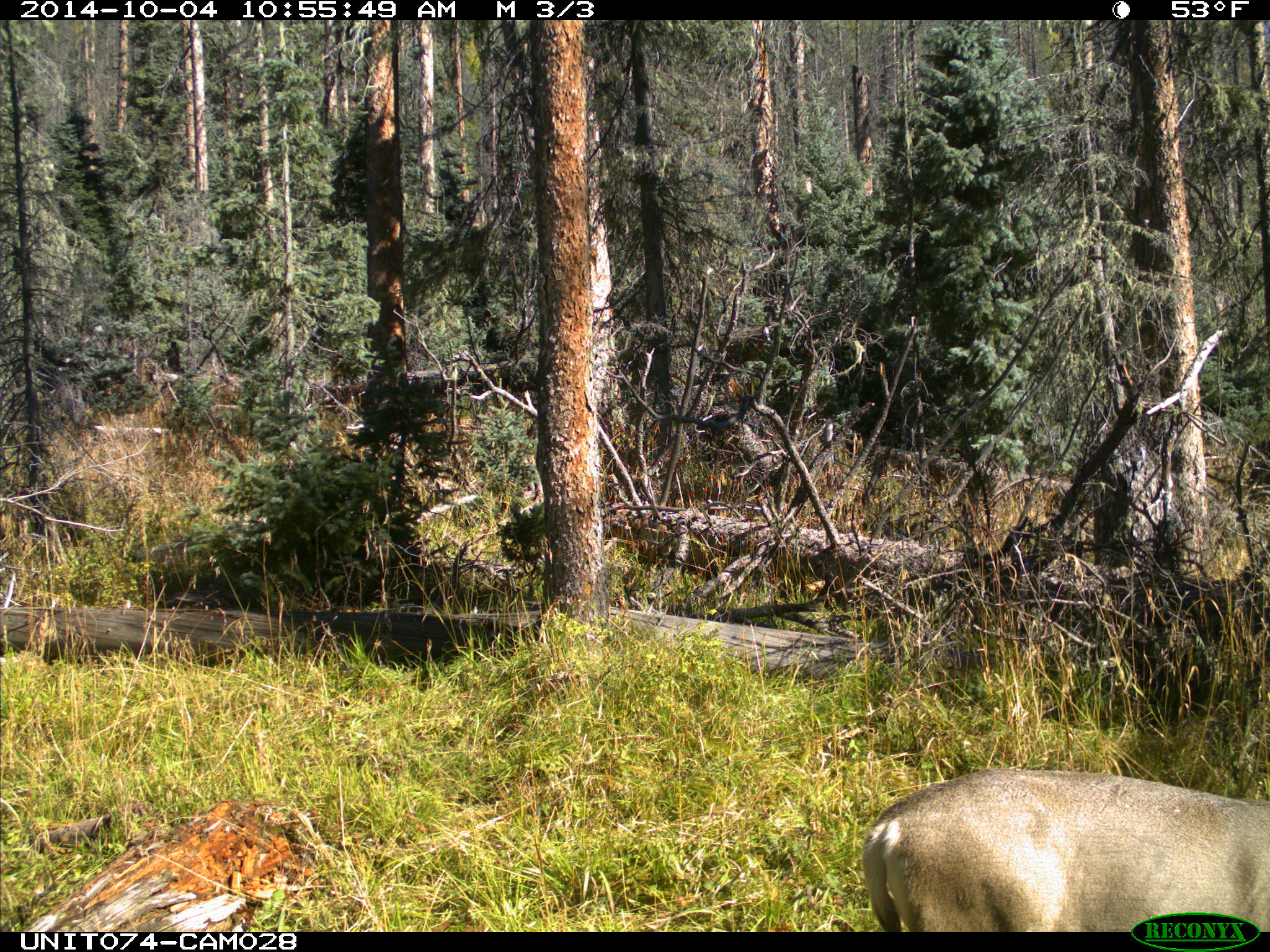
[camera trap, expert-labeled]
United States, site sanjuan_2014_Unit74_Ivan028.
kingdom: Animalia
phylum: Chordata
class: Mammalia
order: Artiodactyla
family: Cervidae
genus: Odocoileus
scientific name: Odocoileus hemionus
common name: mule deer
Odocoileus hemionus (mule deer).